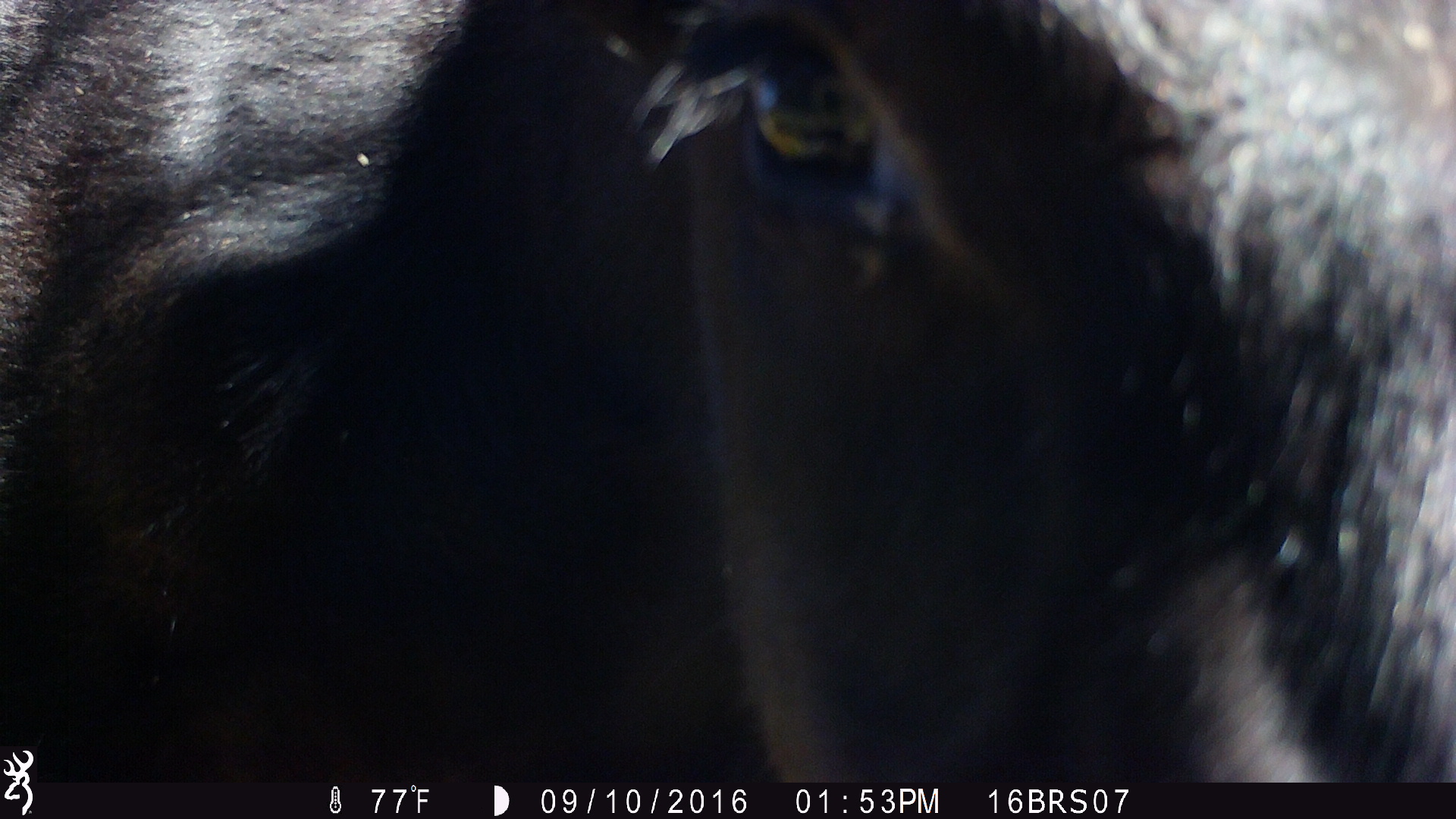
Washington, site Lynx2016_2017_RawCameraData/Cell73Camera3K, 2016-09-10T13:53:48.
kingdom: Animalia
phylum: Chordata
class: Mammalia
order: Artiodactyla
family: Bovidae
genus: Bos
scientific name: Bos taurus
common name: domestic cattle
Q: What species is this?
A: Domestic cattle (Bos taurus).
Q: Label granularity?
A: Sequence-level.